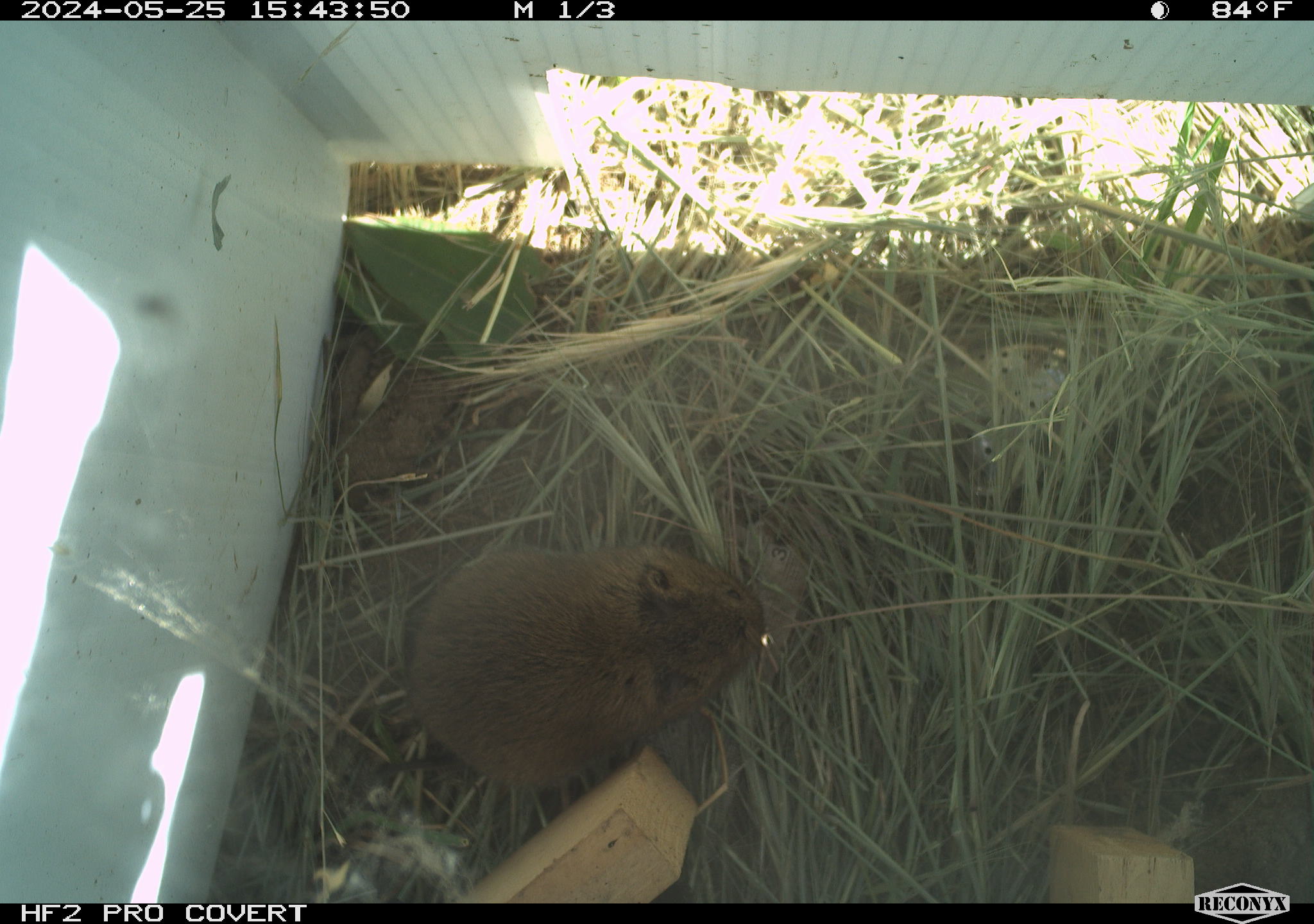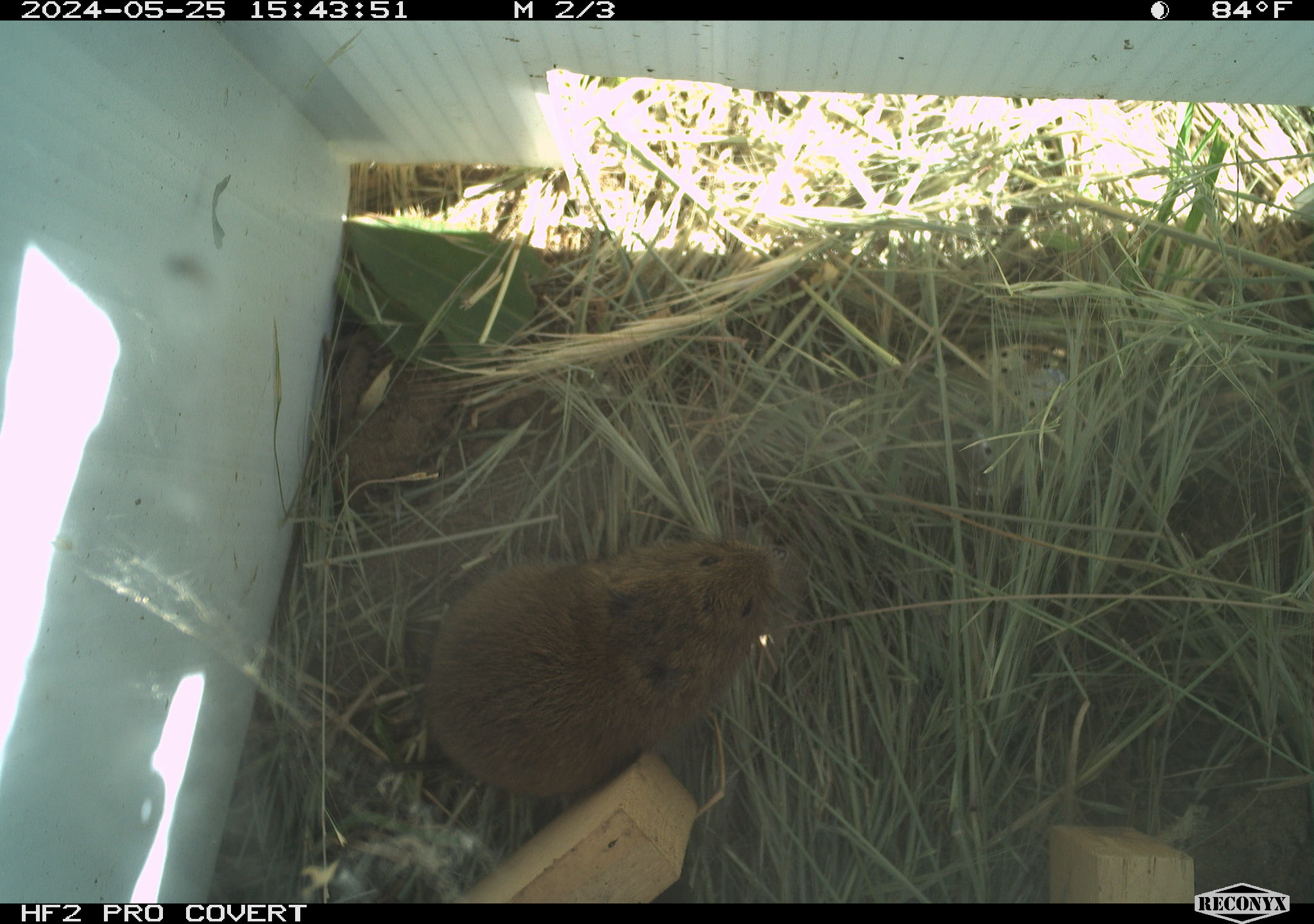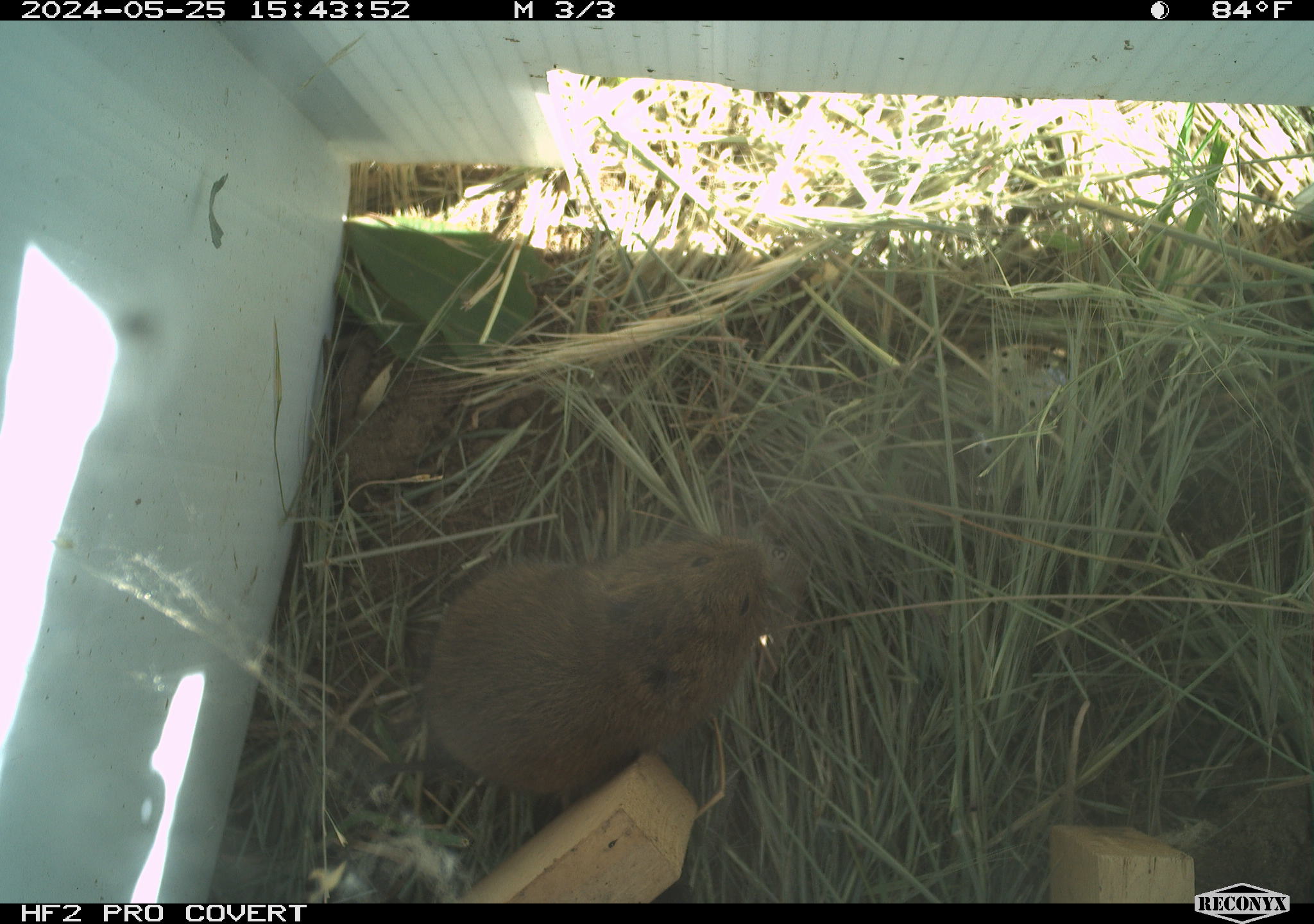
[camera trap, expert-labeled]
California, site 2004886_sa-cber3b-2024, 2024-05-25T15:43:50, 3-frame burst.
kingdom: Animalia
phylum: Chordata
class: Mammalia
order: Rodentia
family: Cricetidae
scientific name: Arvicolinae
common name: voles, lemmings, and muskrats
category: arvicolinae subfamily